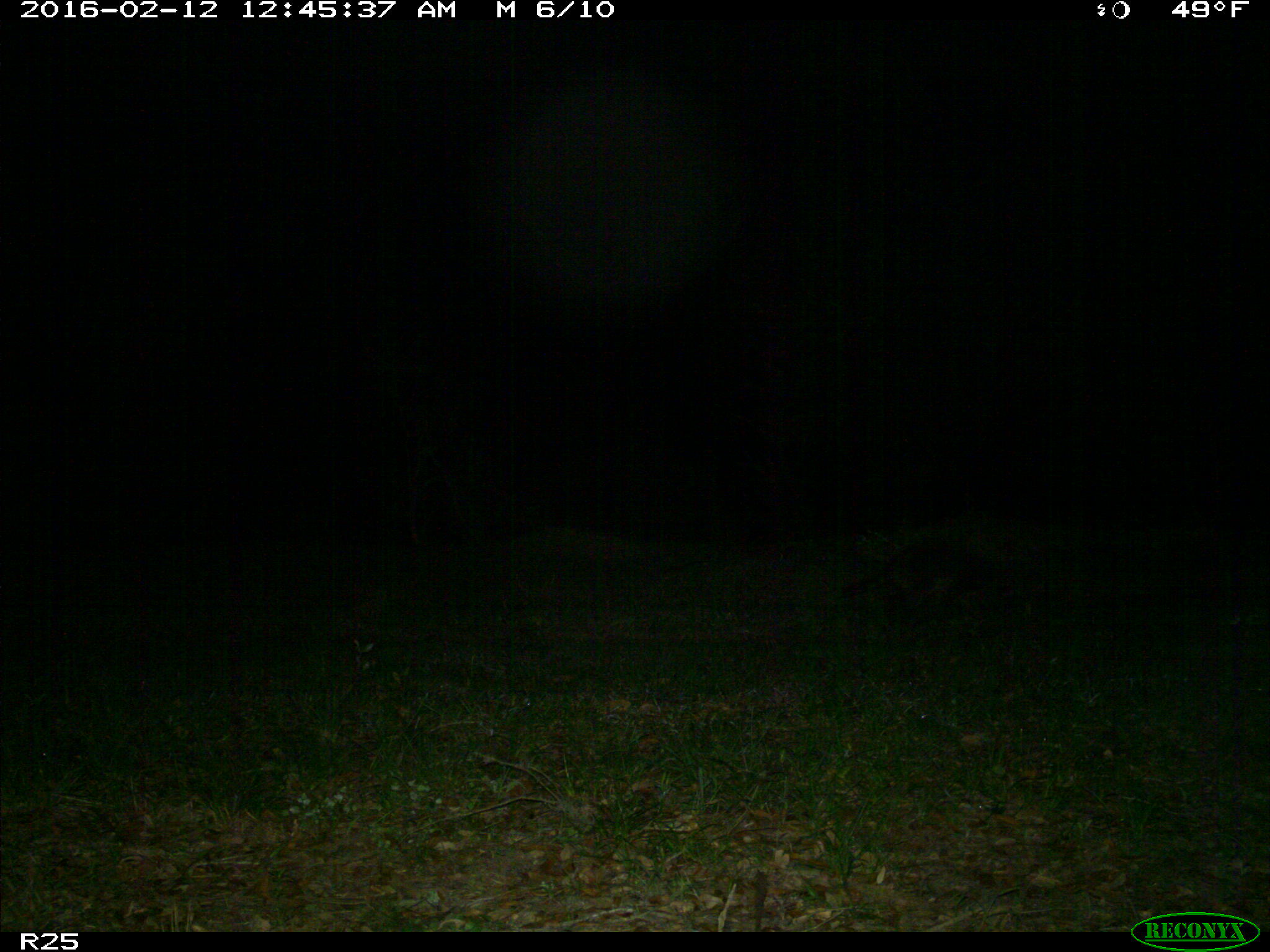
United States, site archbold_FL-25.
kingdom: Animalia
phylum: Chordata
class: Mammalia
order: Carnivora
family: Procyonidae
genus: Procyon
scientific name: Procyon lotor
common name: common raccoon